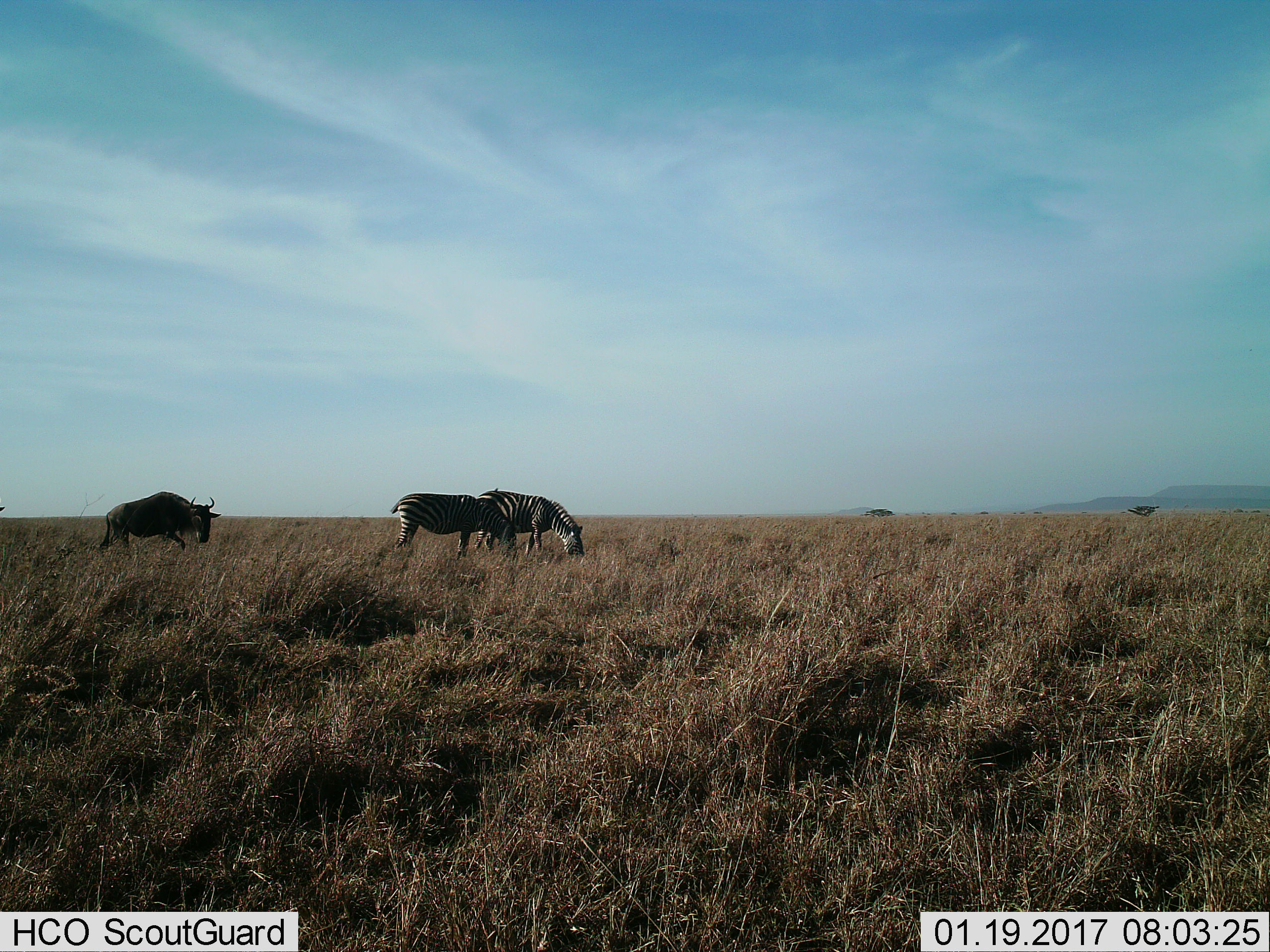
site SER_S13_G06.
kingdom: Animalia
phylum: Chordata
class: Mammalia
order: Artiodactyla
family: Bovidae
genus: Connochaetes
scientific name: Connochaetes taurinus taurinus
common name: blue wildebeest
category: wildebeestblue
Wildebeestblue (blue wildebeest) (Connochaetes taurinus taurinus), count 1. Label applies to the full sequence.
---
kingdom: Animalia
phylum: Chordata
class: Mammalia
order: Perissodactyla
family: Equidae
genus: Equus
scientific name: Equus quagga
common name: plains zebra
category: zebraplains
Zebraplains (plains zebra) (Equus quagga), count 2. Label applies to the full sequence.